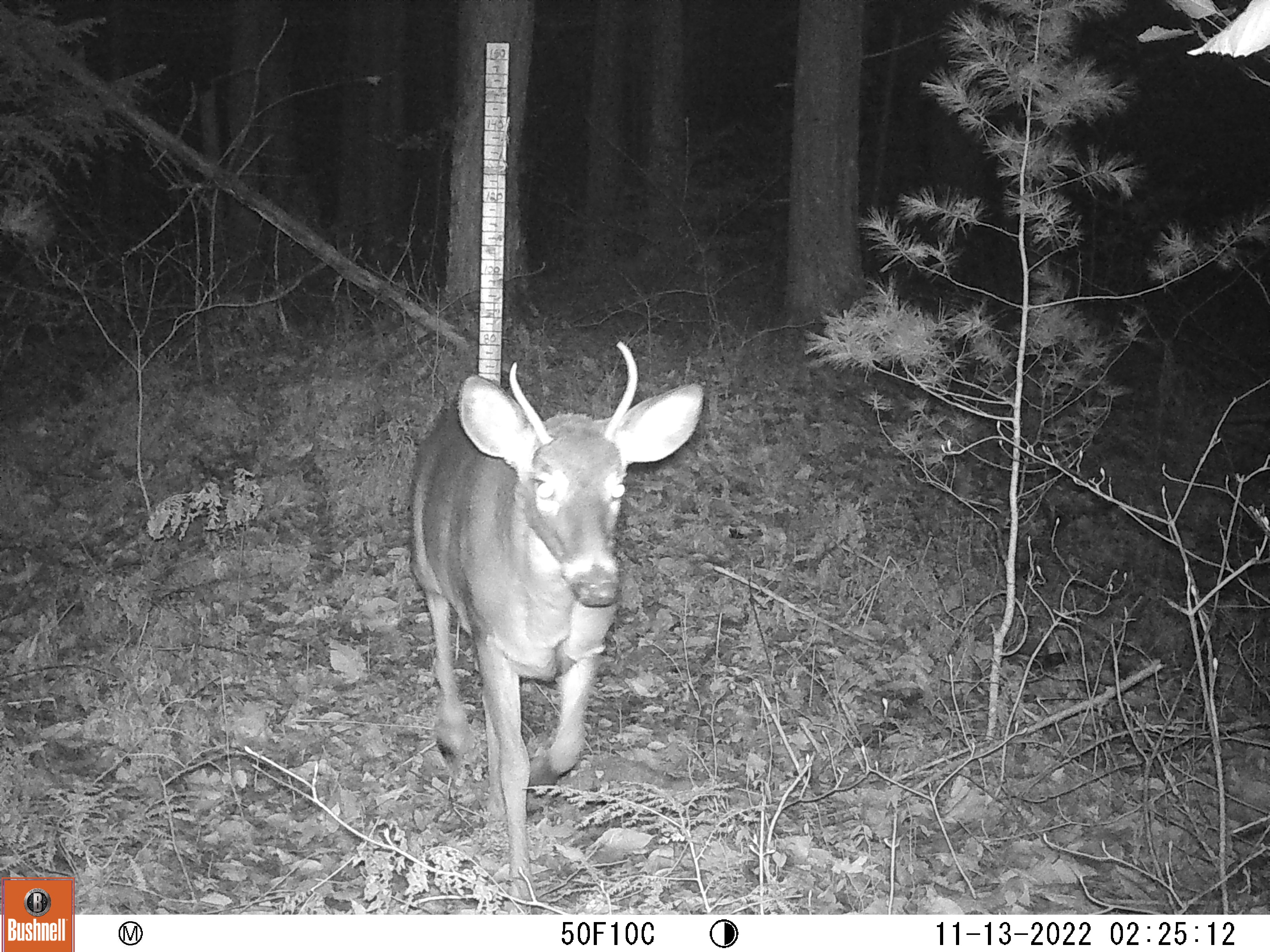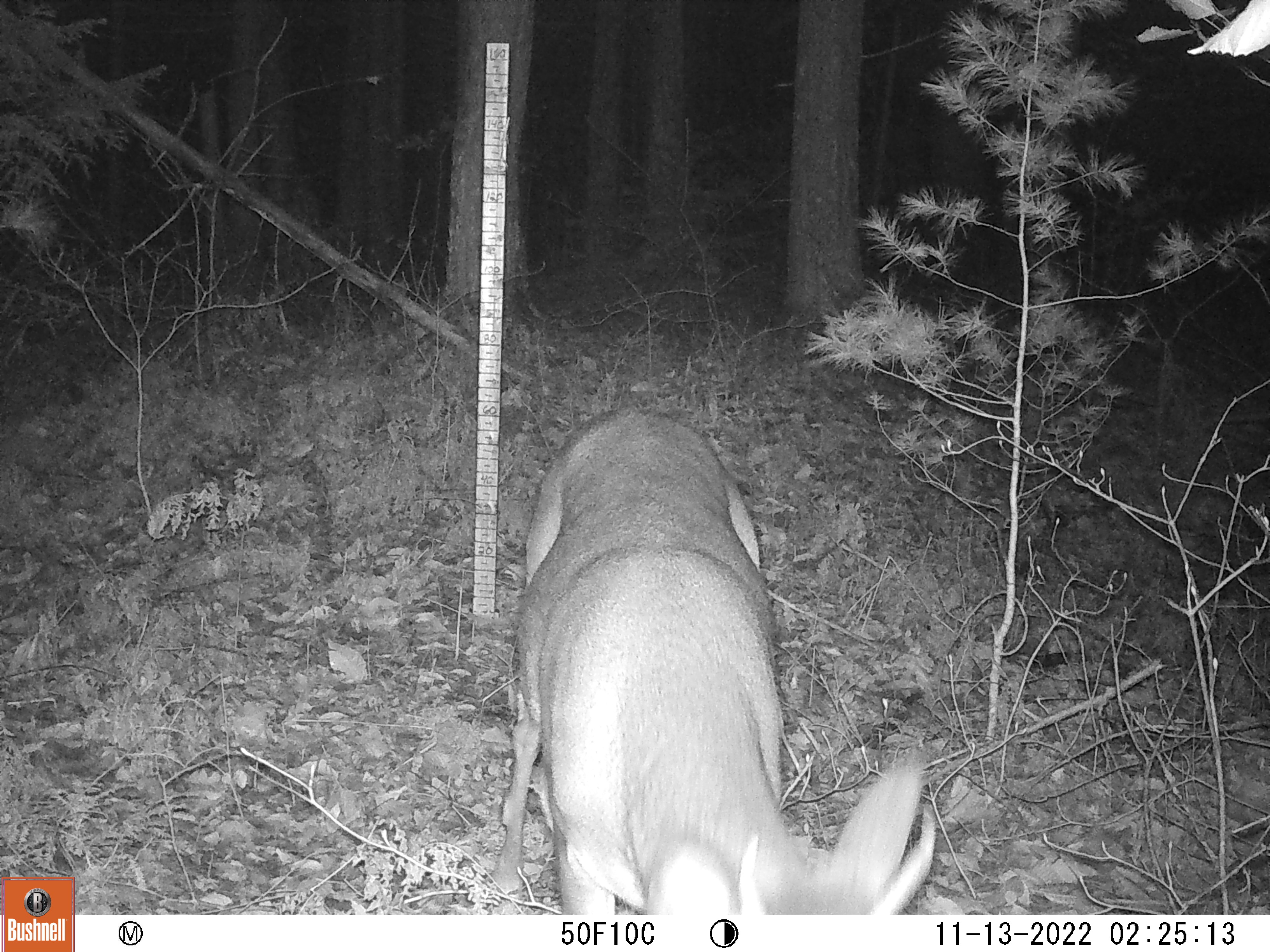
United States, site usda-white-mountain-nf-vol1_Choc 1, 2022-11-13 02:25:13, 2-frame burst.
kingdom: Animalia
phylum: Chordata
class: Mammalia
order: Artiodactyla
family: Cervidae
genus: Odocoileus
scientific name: Odocoileus virginianus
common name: white-tailed deer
White-tailed deer (Odocoileus virginianus).